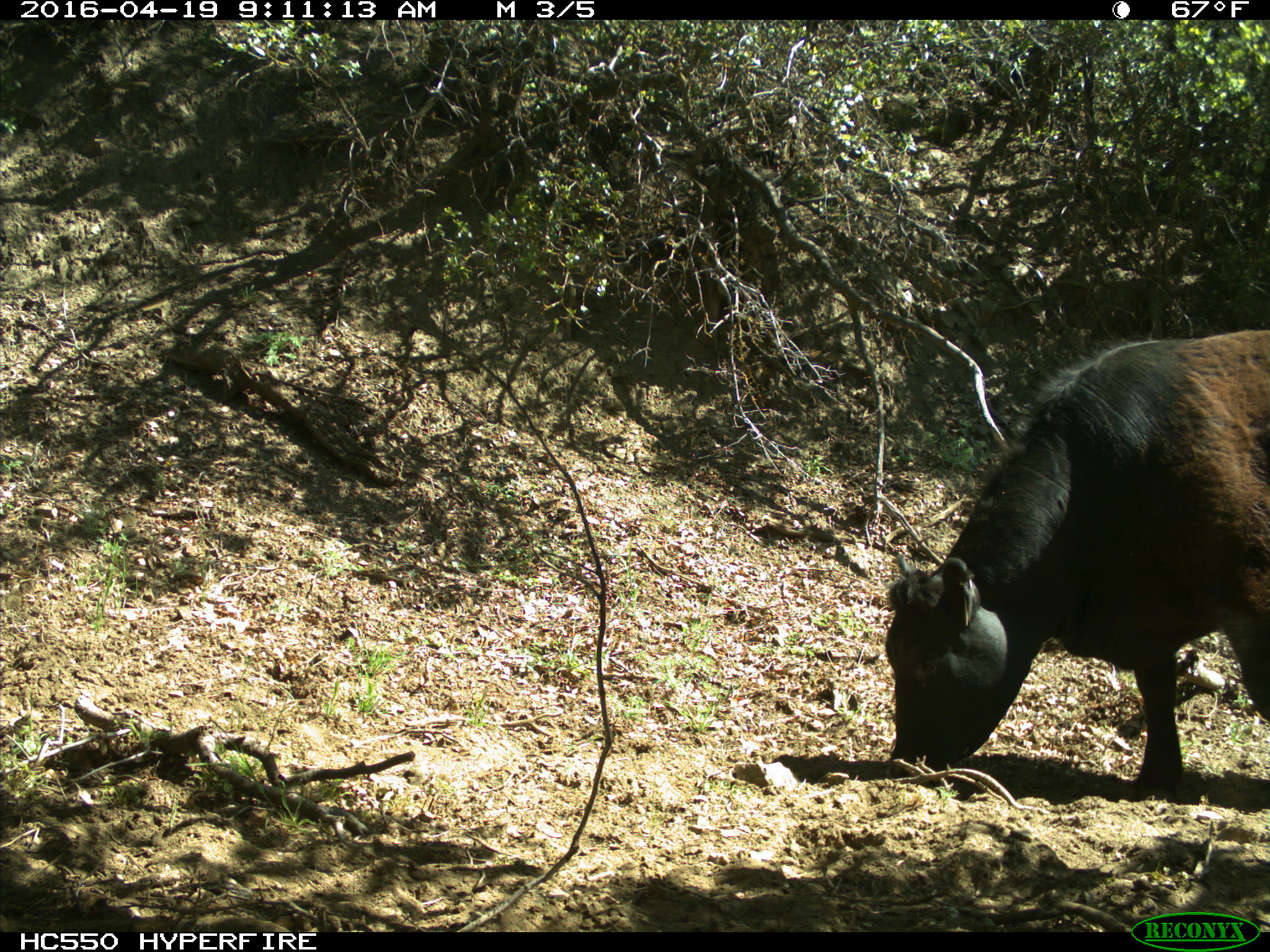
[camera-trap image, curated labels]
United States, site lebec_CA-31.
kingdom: Animalia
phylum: Chordata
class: Mammalia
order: Artiodactyla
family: Bovidae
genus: Bos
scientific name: Bos taurus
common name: domestic cow